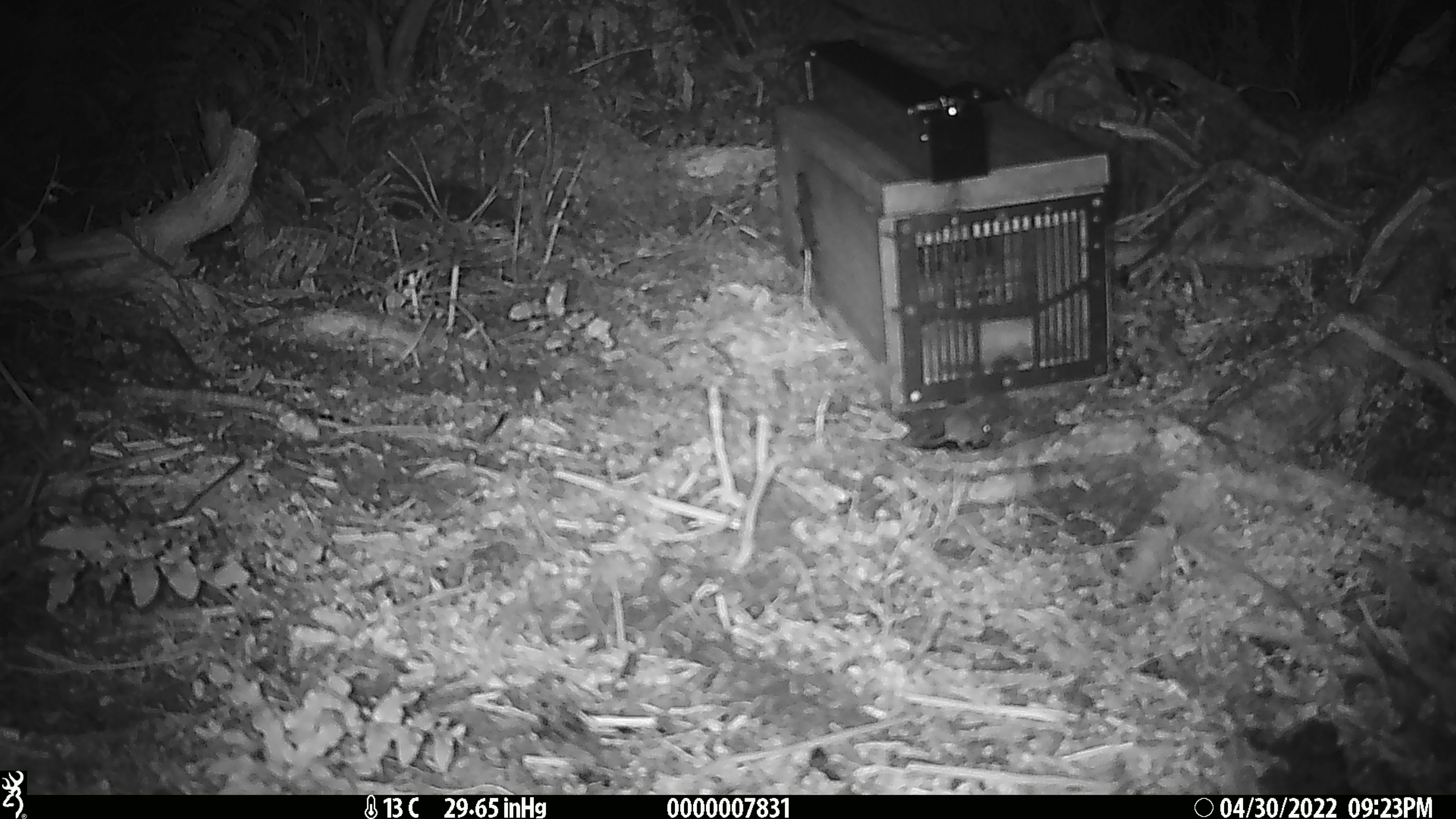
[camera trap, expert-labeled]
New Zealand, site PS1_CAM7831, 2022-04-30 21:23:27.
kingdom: Animalia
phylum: Chordata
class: Mammalia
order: Rodentia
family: Muridae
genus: Mus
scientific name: Mus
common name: mouse